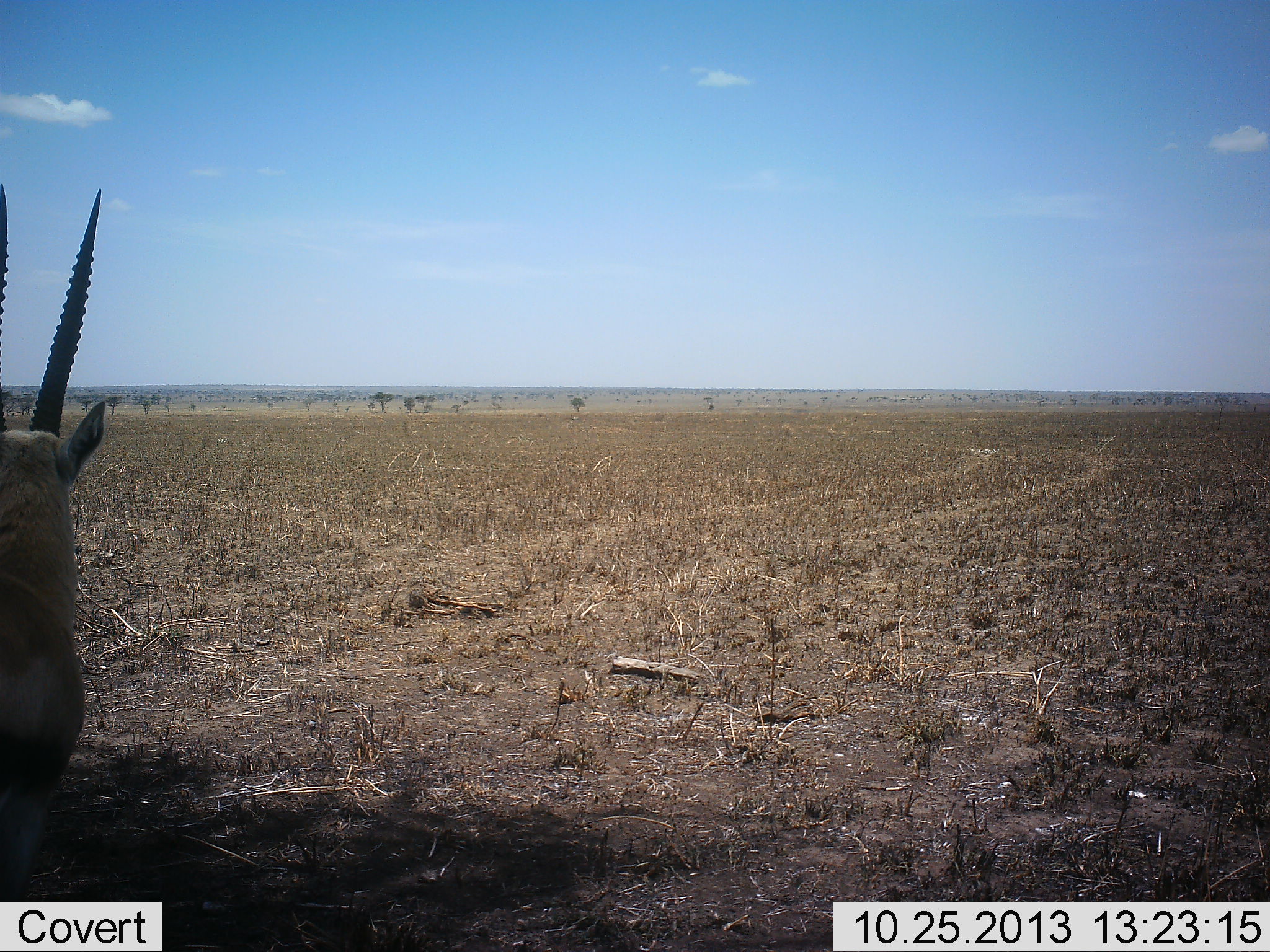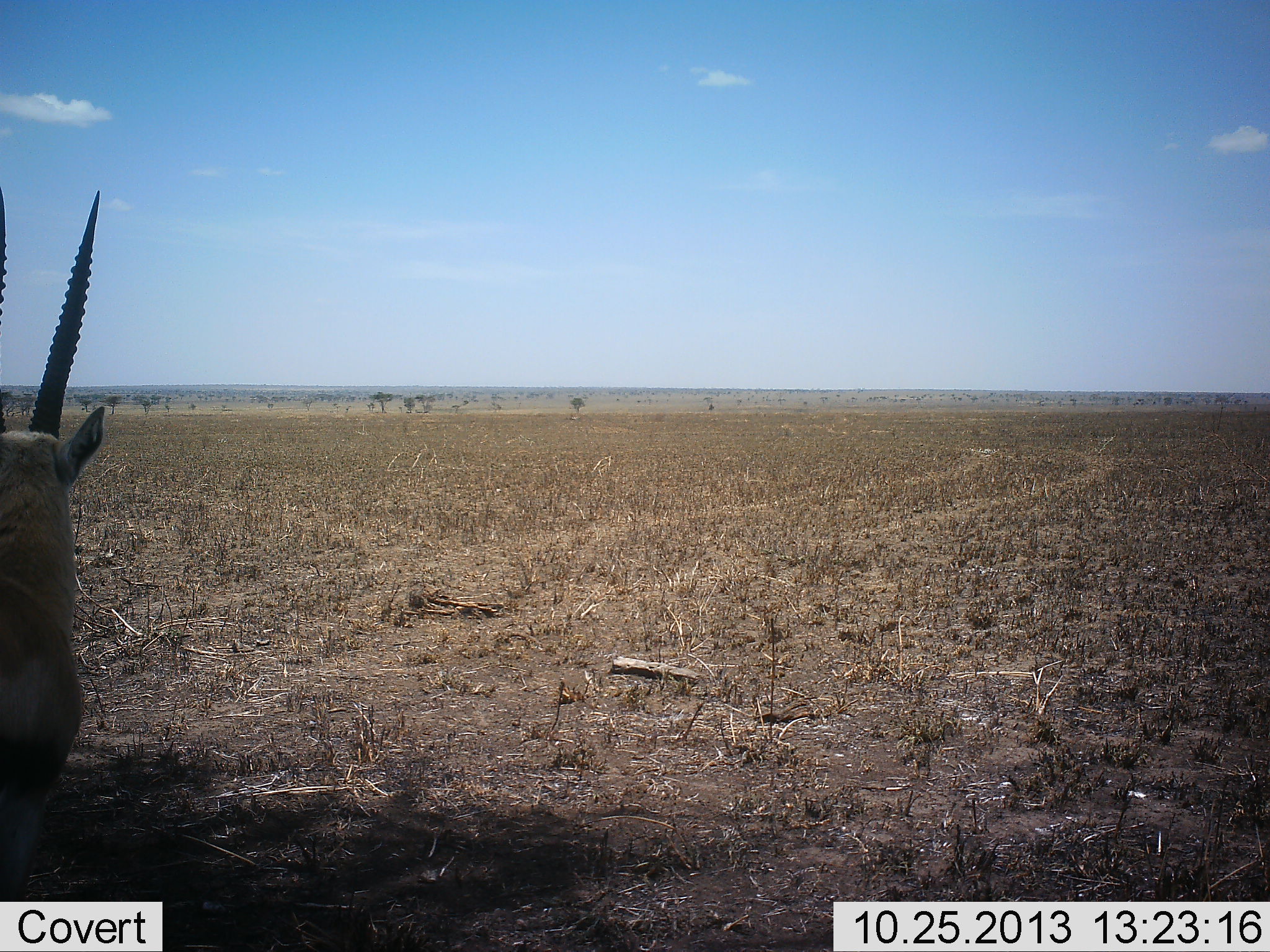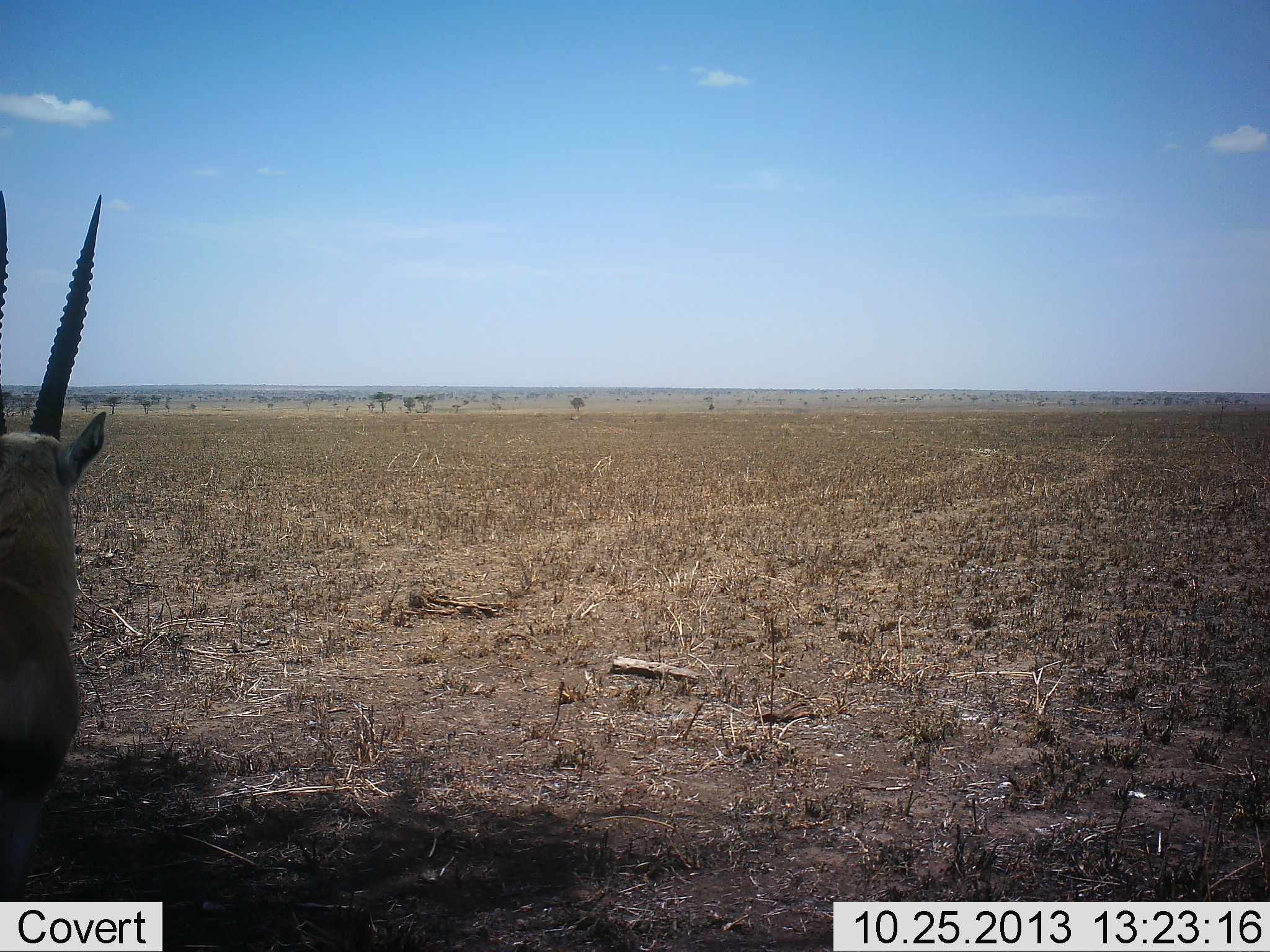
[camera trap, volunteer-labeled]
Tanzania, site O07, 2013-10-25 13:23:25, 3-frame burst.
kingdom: Animalia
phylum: Chordata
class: Mammalia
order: Artiodactyla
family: Bovidae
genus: Eudorcas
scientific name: Eudorcas thomsonii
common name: thomson's gazelle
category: gazellethomsons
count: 1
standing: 90%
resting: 10%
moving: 0%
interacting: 0%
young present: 0%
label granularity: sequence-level